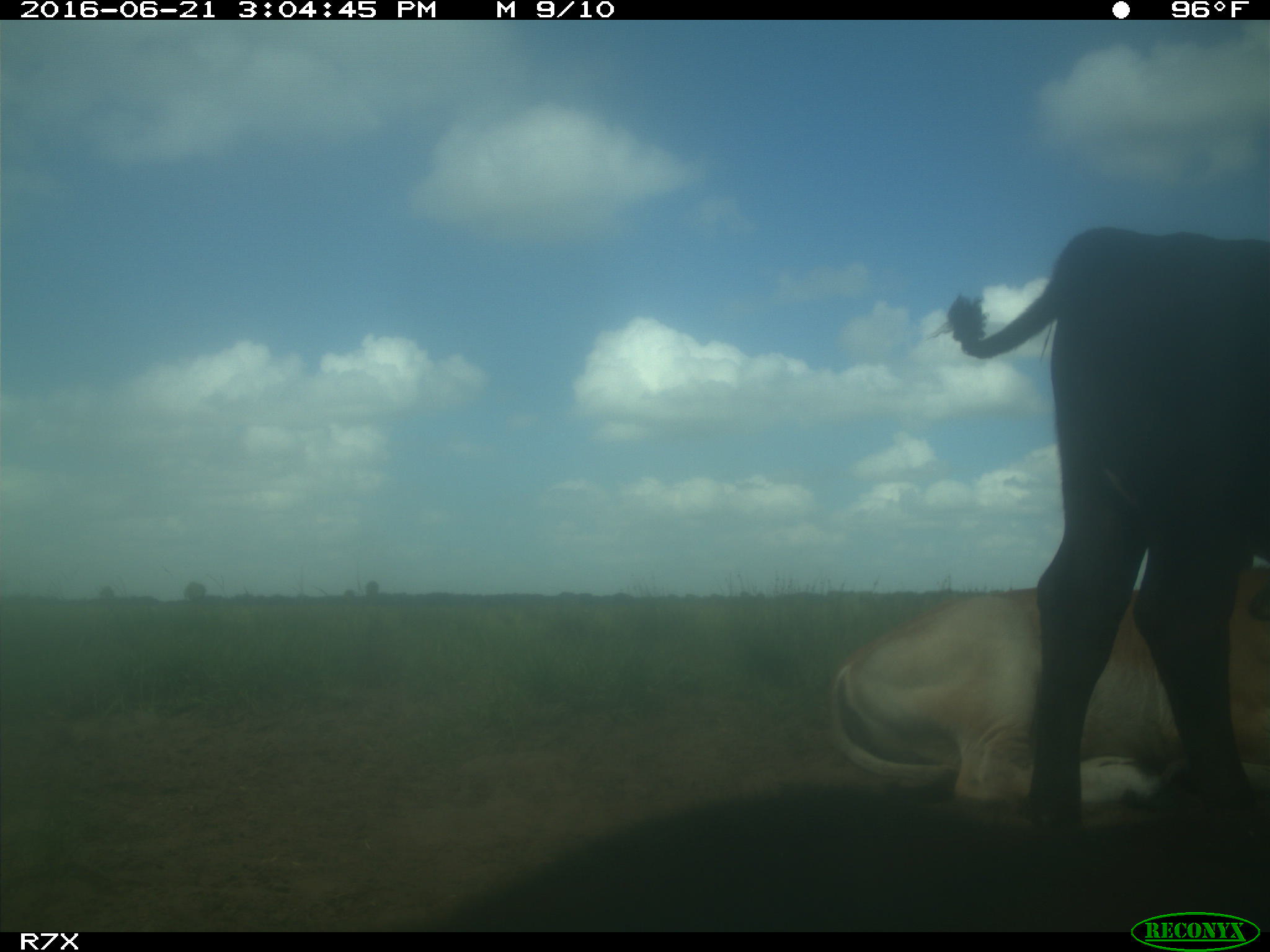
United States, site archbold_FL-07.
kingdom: Animalia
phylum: Chordata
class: Mammalia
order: Artiodactyla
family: Bovidae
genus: Bos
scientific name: Bos taurus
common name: domestic cow